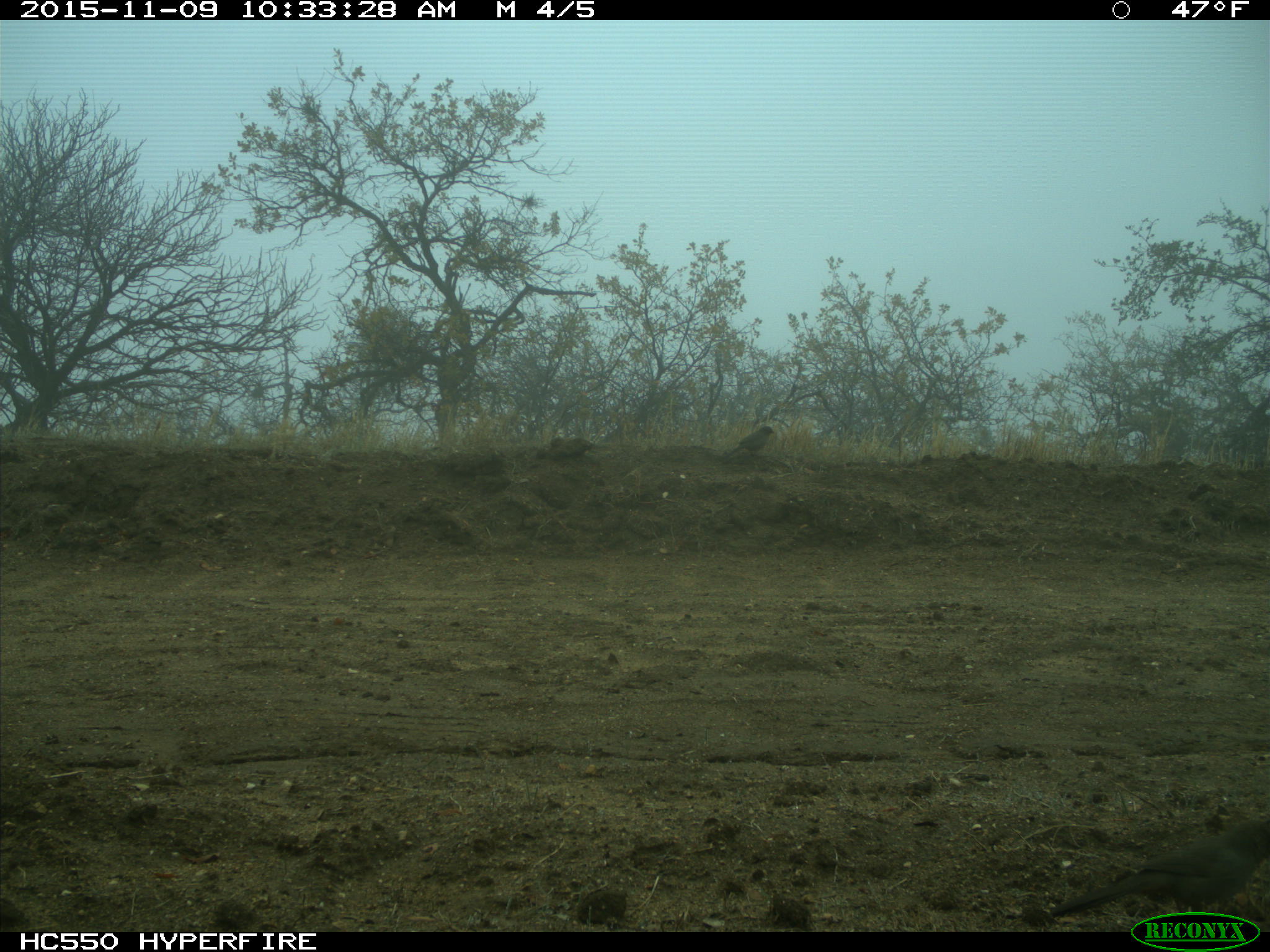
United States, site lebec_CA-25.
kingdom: Animalia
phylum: Chordata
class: Aves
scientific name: Aves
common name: birds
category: unidentified bird